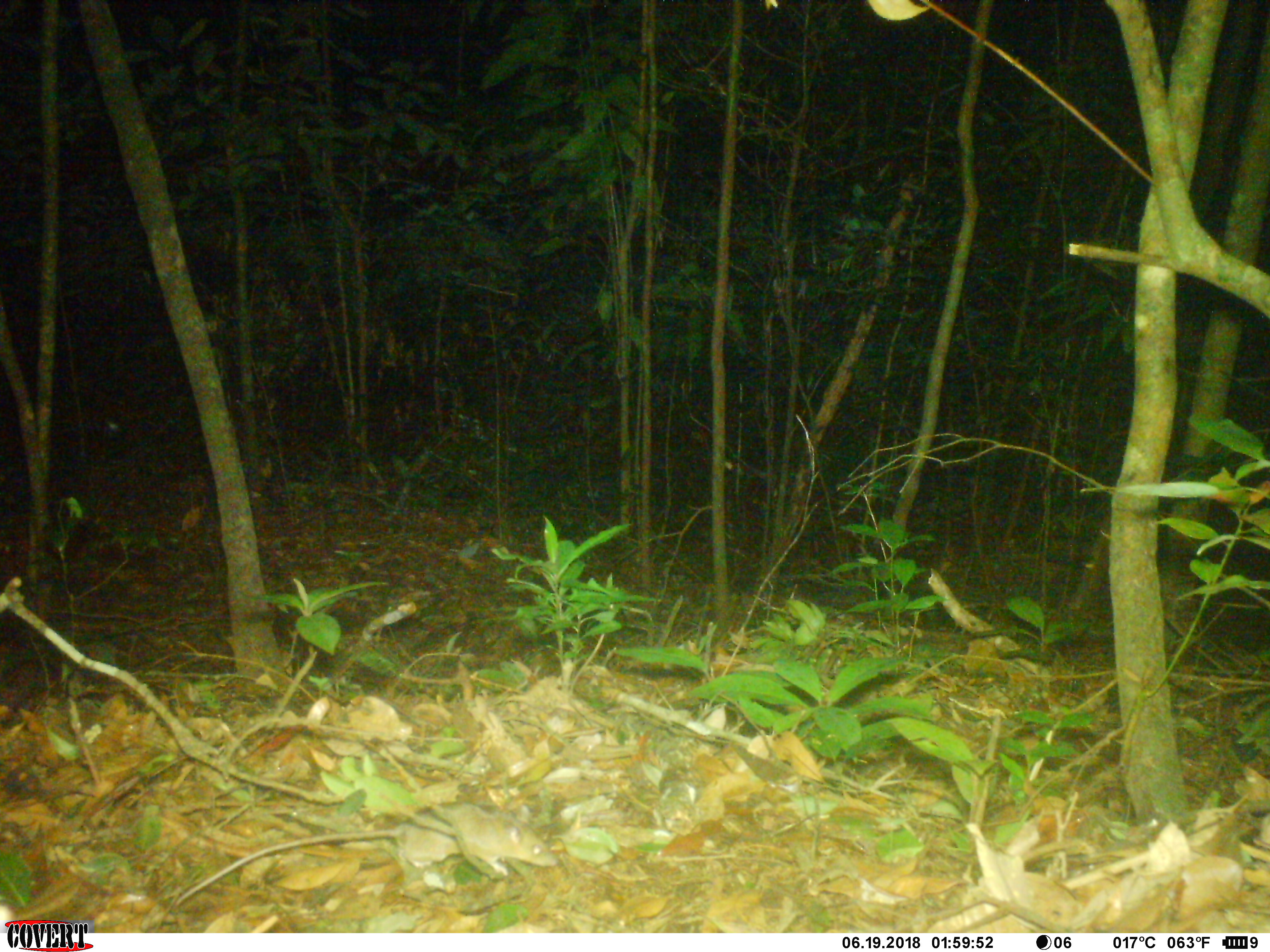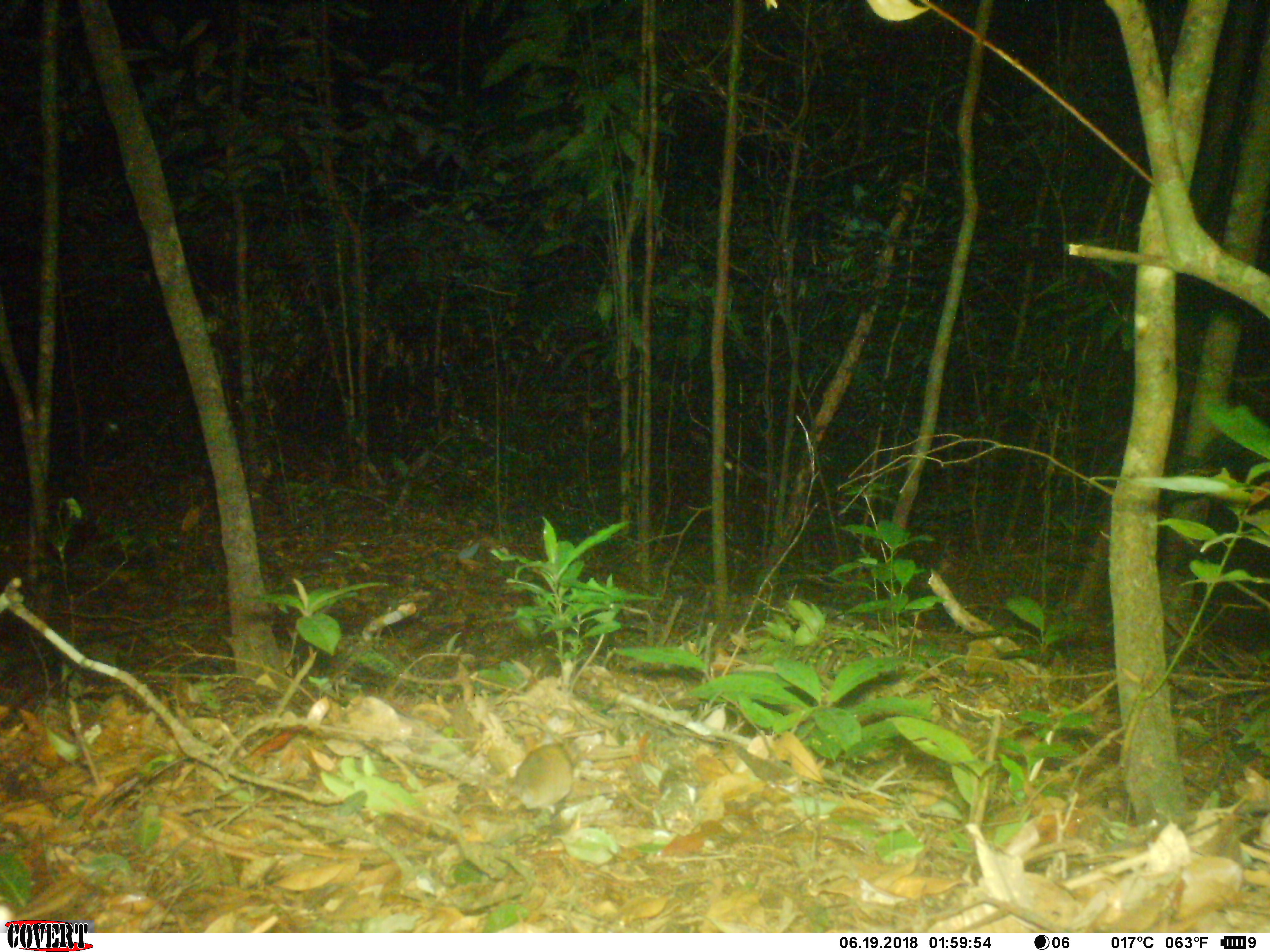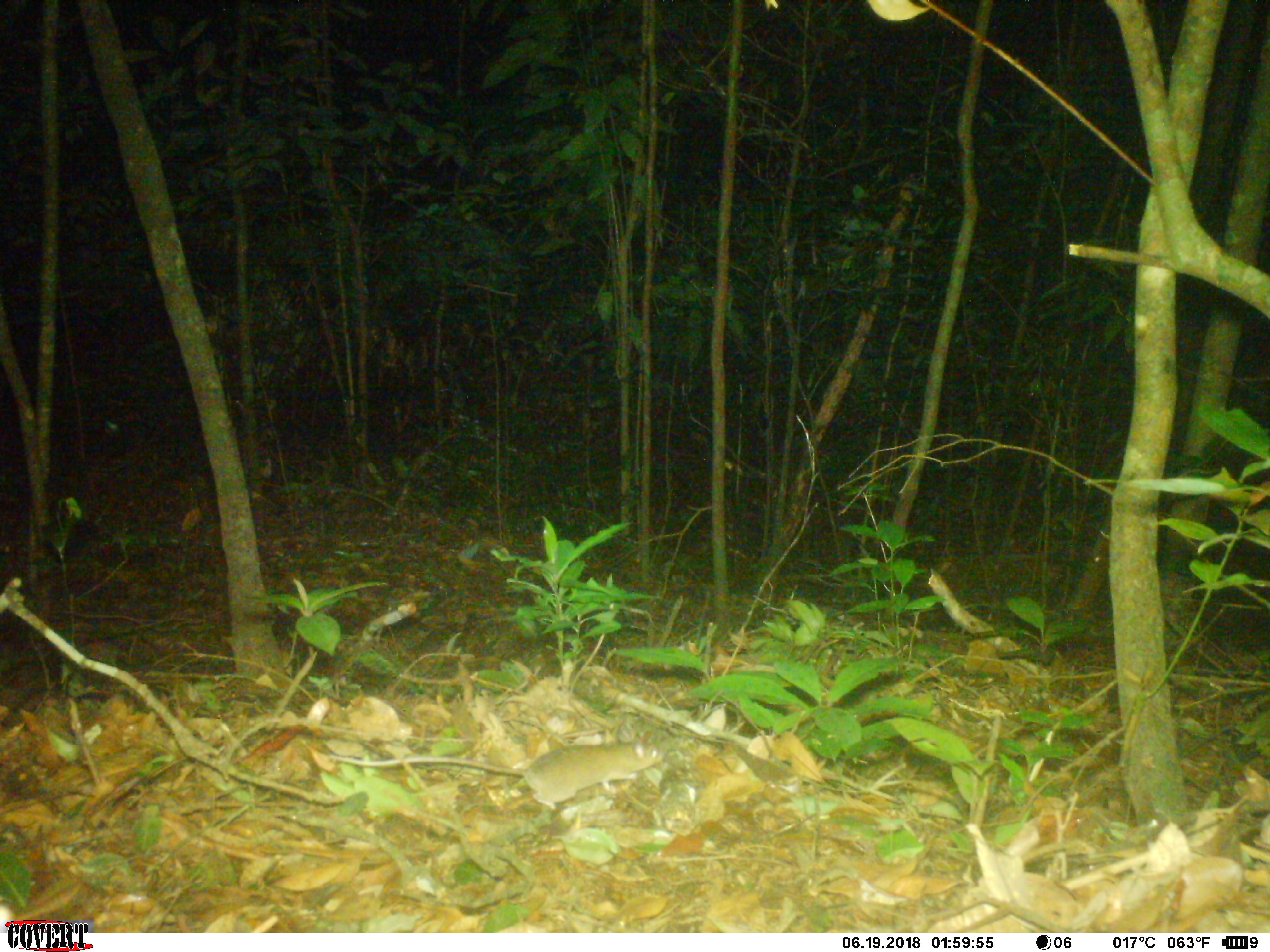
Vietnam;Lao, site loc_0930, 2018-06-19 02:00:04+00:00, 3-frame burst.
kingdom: Animalia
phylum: Chordata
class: Mammalia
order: Rodentia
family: Muridae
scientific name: Muridae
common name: old-world mice and rats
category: unidentified murid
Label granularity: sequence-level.